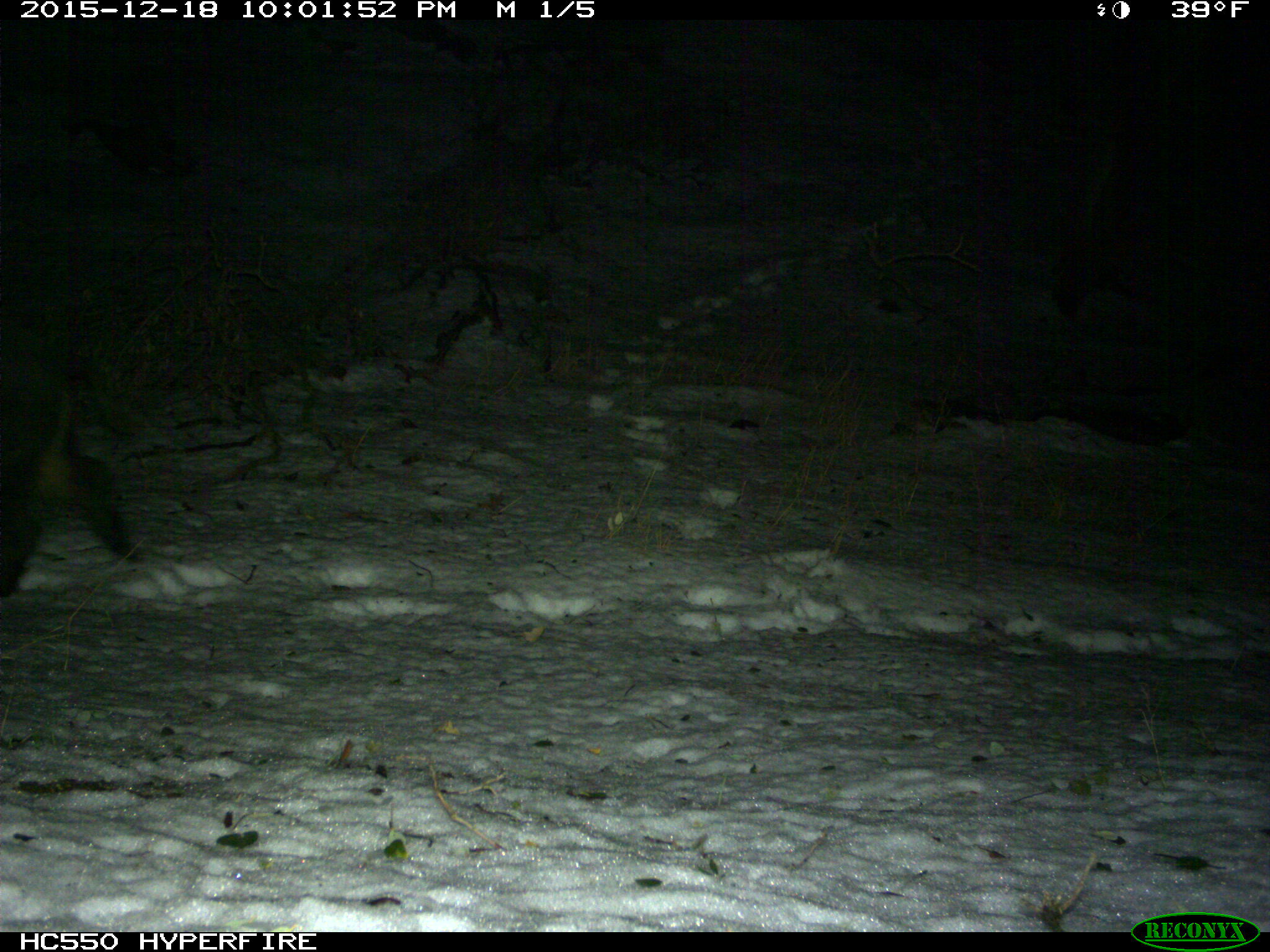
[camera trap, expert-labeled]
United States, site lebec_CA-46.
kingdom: Animalia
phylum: Chordata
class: Mammalia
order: Artiodactyla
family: Suidae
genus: Sus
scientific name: Sus scrofa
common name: wild boar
Sus scrofa (wild boar).